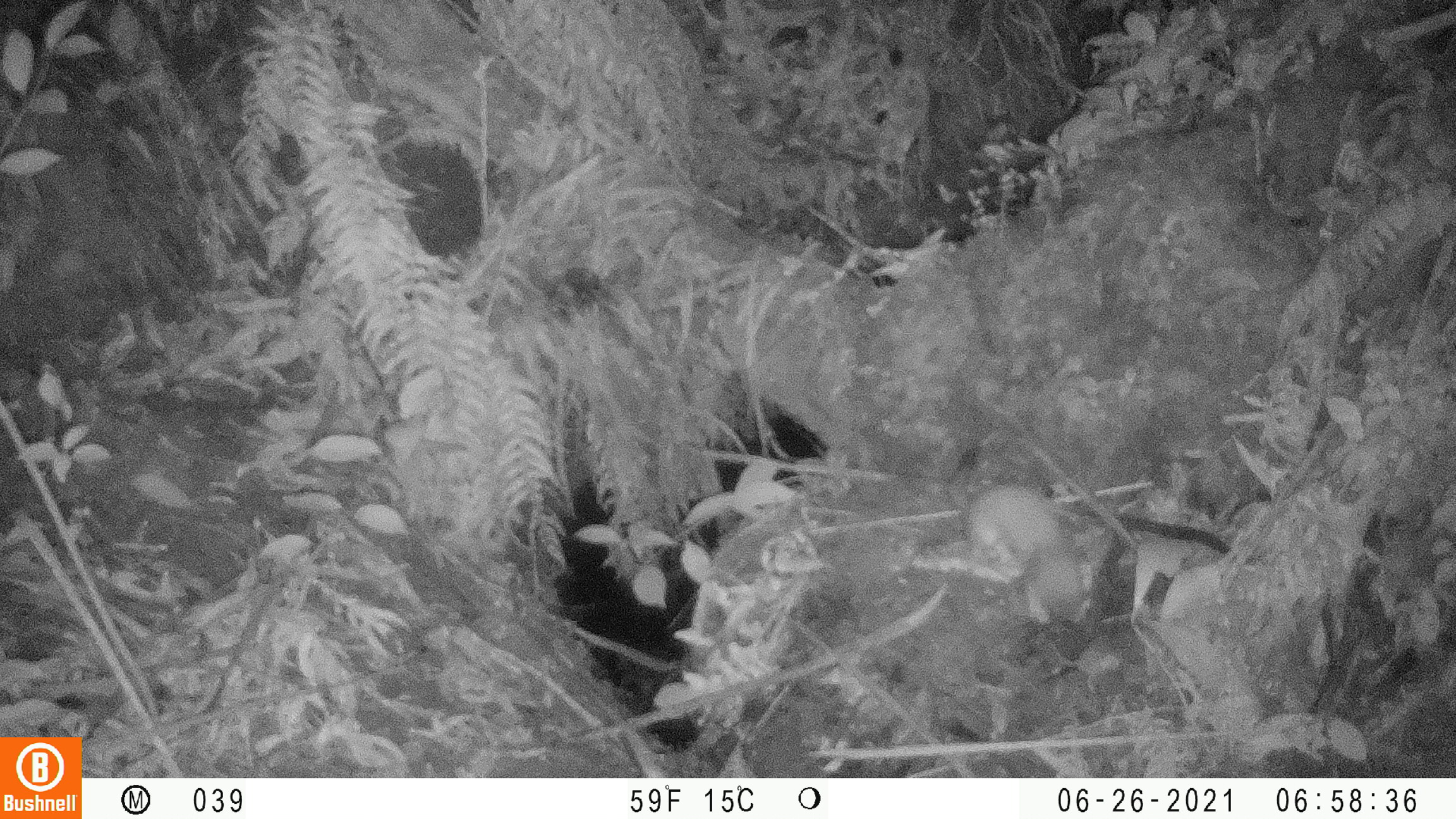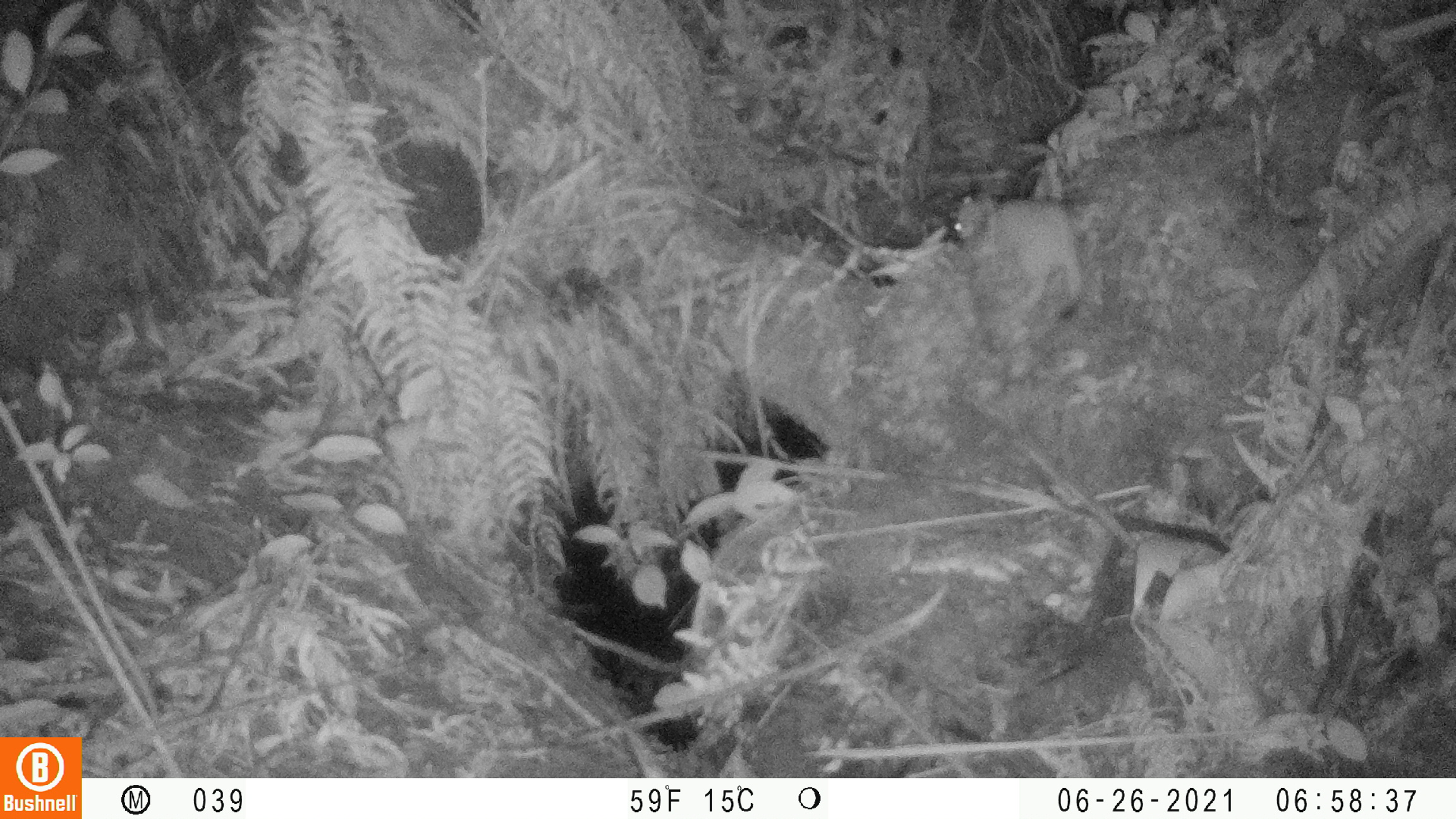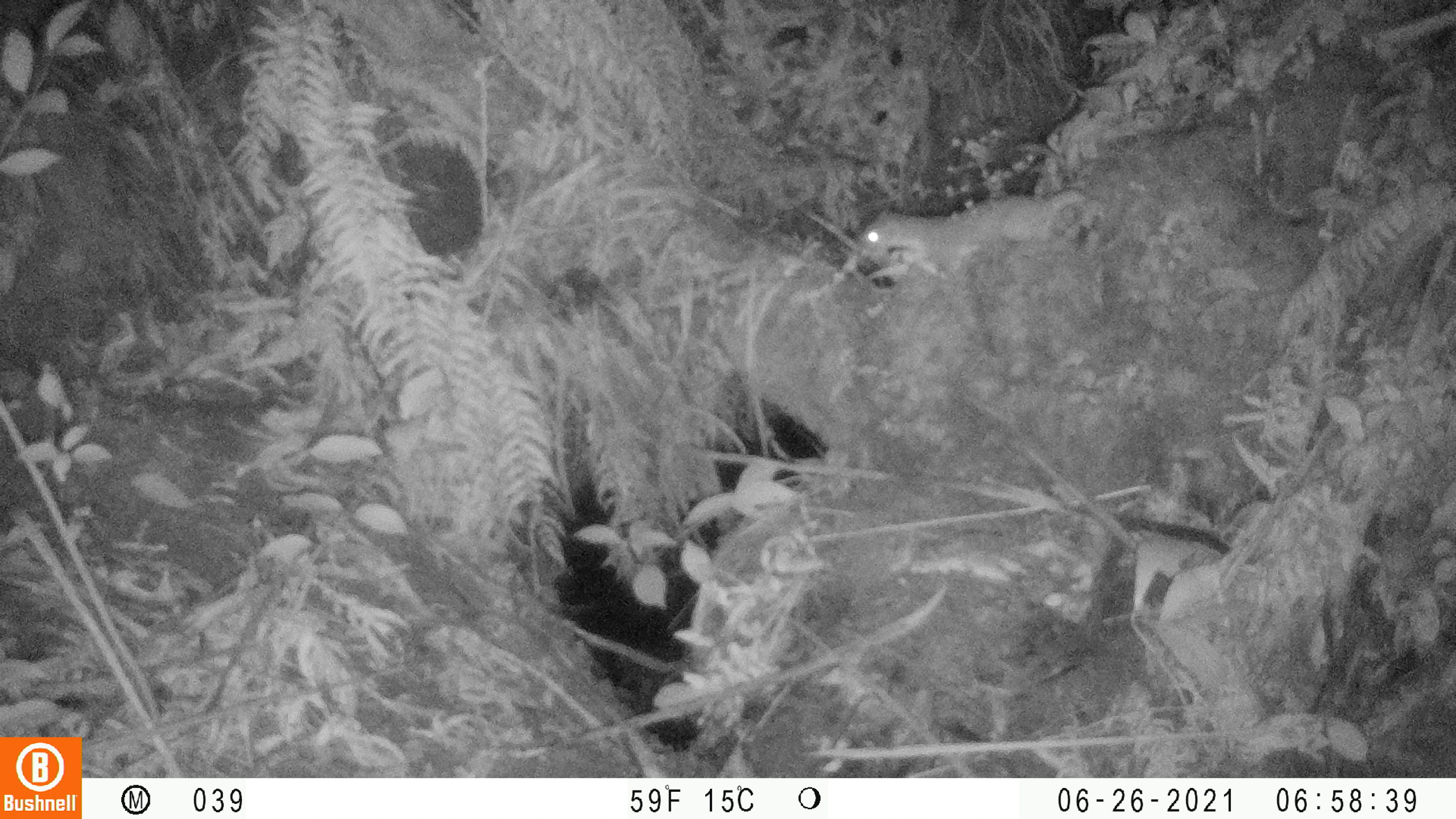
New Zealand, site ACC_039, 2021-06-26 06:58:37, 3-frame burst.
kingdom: Animalia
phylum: Chordata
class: Mammalia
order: Carnivora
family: Mustelidae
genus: Mustela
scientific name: Mustela erminea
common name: stoat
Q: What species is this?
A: Stoat (Mustela erminea).